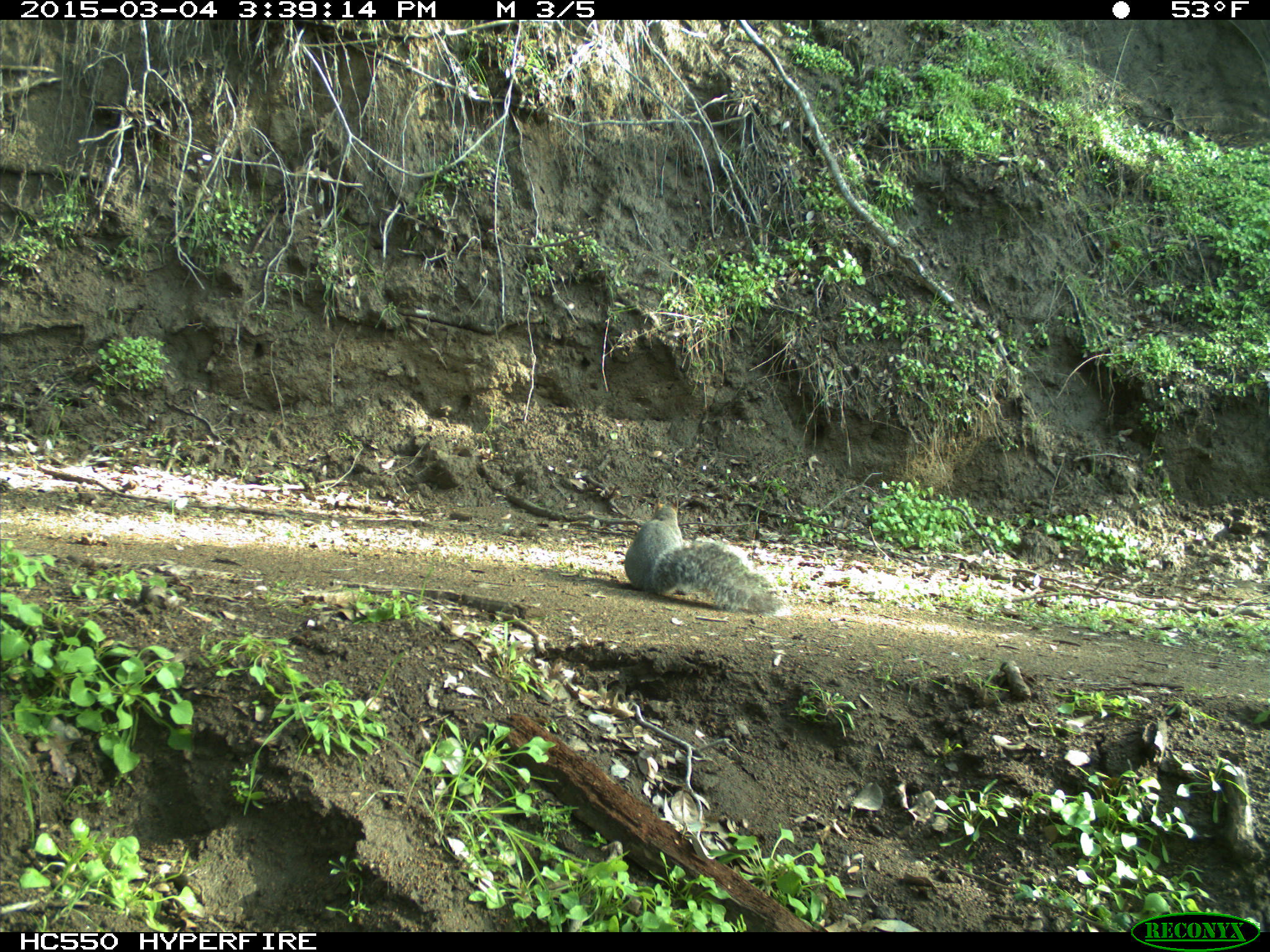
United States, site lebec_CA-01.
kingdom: Animalia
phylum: Chordata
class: Mammalia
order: Rodentia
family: Sciuridae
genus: Sciurus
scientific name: Sciurus carolinensis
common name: eastern gray squirrel